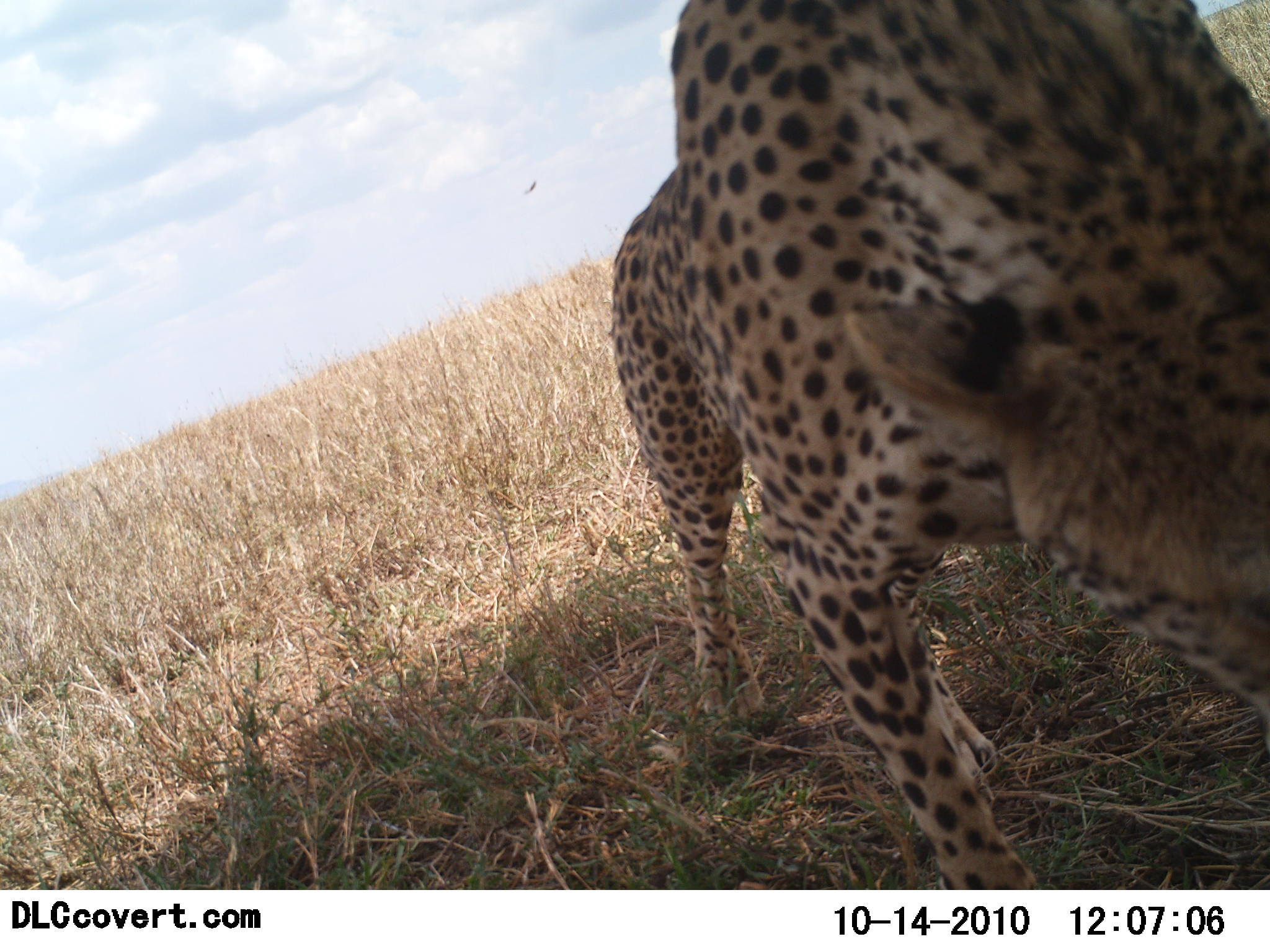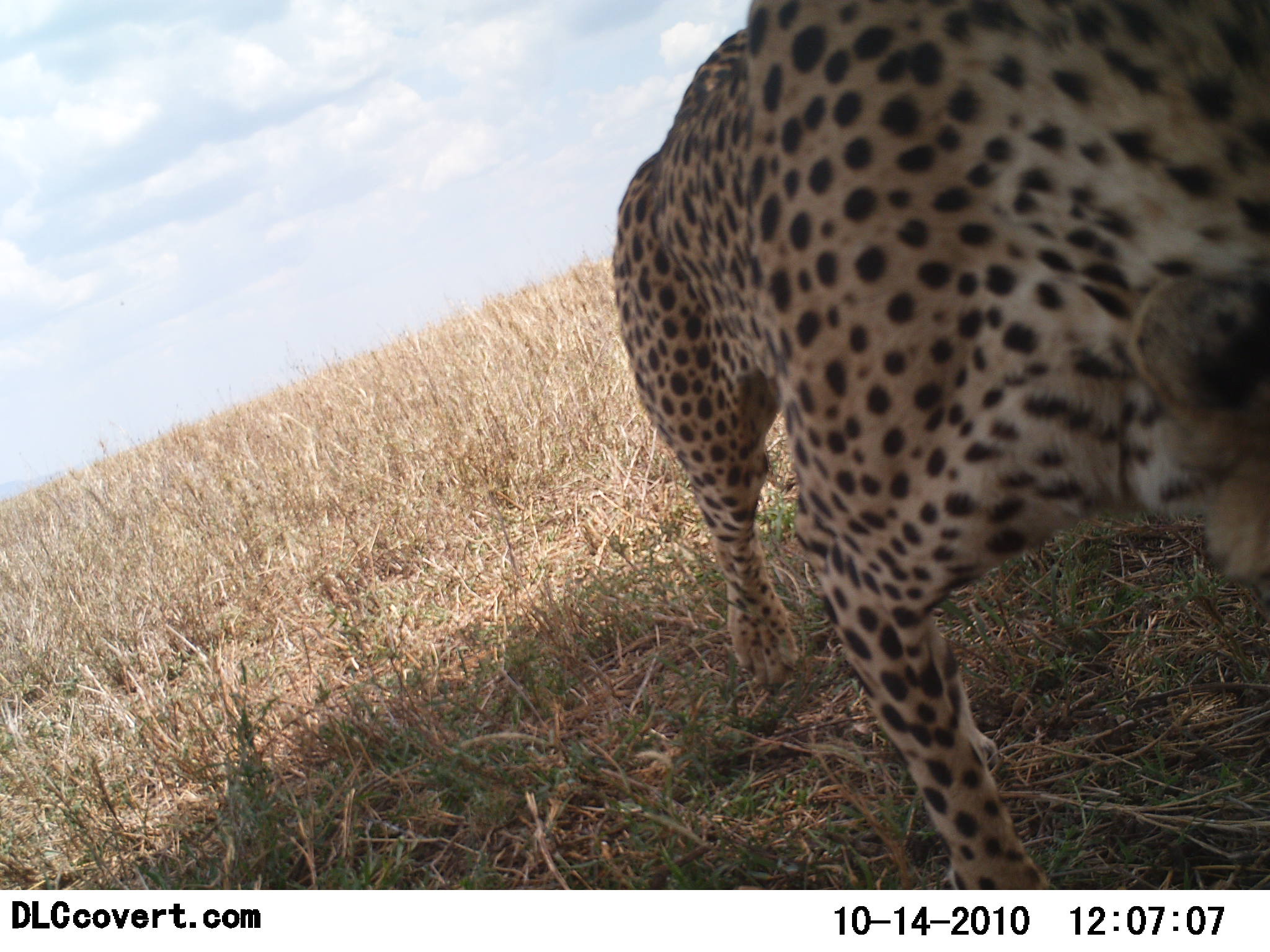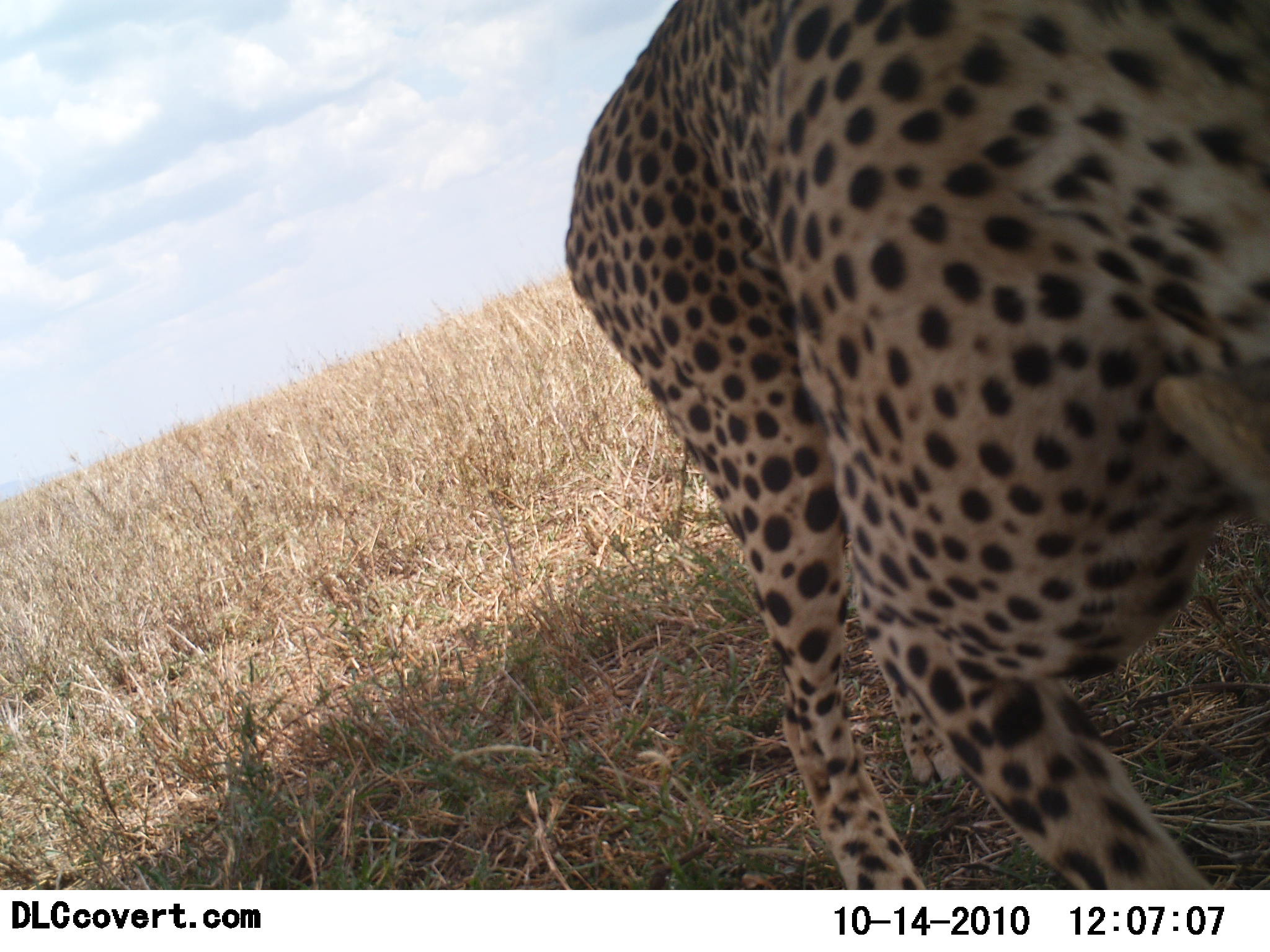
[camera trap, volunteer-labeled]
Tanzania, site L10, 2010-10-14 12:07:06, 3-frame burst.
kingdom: Animalia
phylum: Chordata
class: Mammalia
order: Carnivora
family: Felidae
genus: Acinonyx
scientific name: Acinonyx jubatus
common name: cheetah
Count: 1.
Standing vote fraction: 15%.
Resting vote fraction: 0%.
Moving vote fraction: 69%.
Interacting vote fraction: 15%.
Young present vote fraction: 0%.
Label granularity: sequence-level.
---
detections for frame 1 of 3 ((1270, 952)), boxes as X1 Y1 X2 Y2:
animal: 611 0 1269 889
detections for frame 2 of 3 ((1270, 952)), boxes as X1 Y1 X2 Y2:
animal: 615 0 1269 891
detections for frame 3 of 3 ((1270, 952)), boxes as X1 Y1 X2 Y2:
animal: 563 0 1270 890